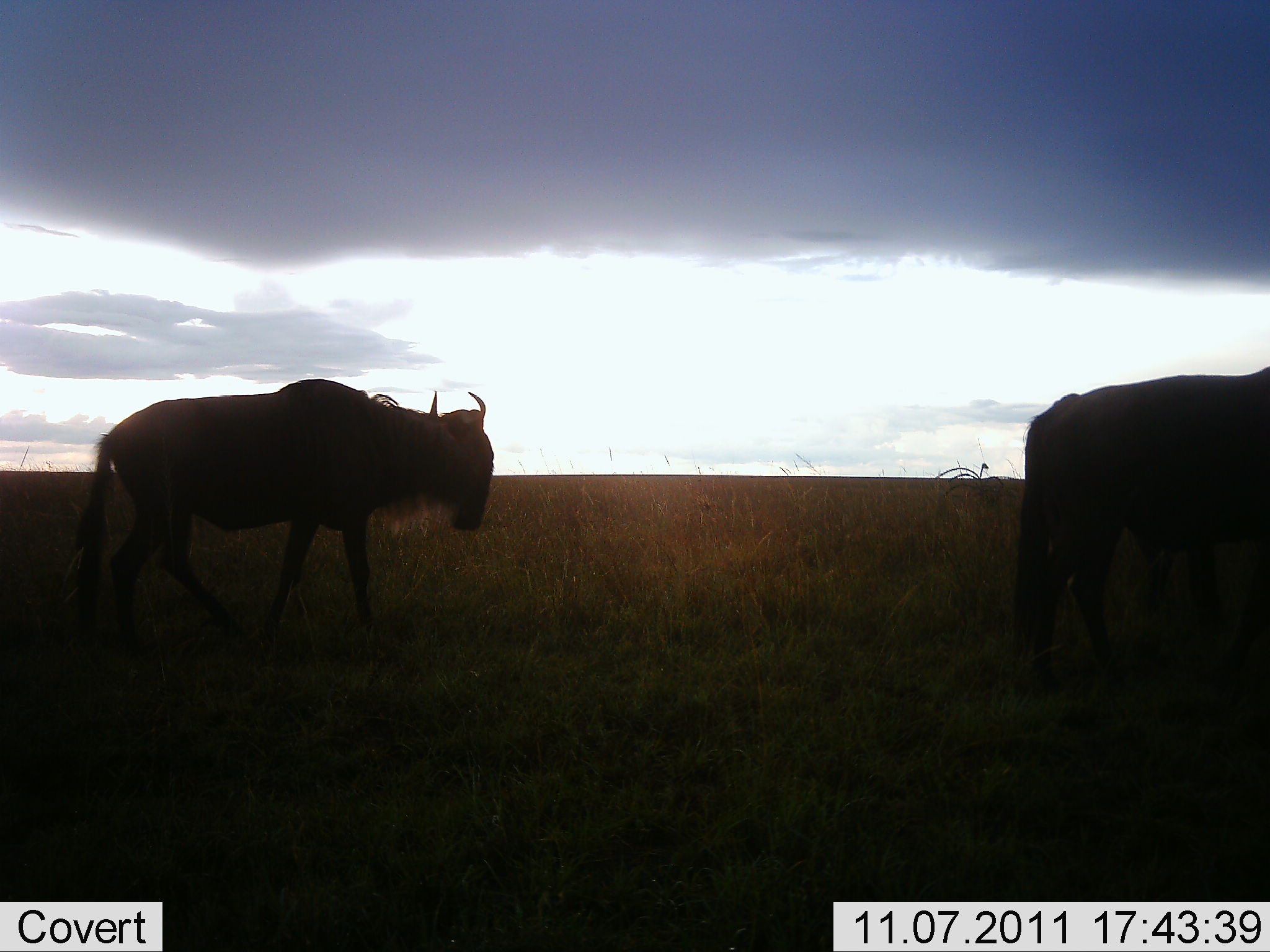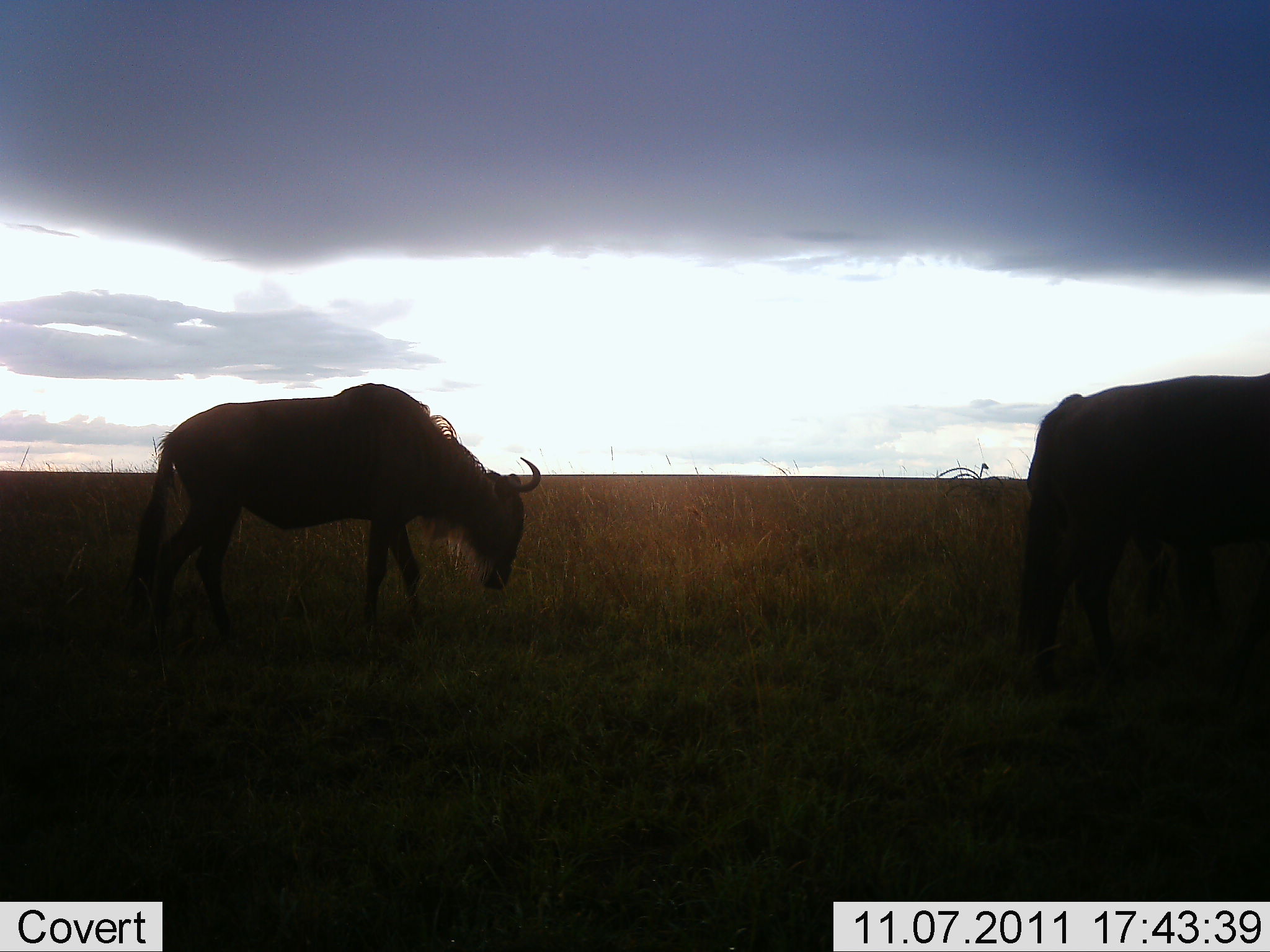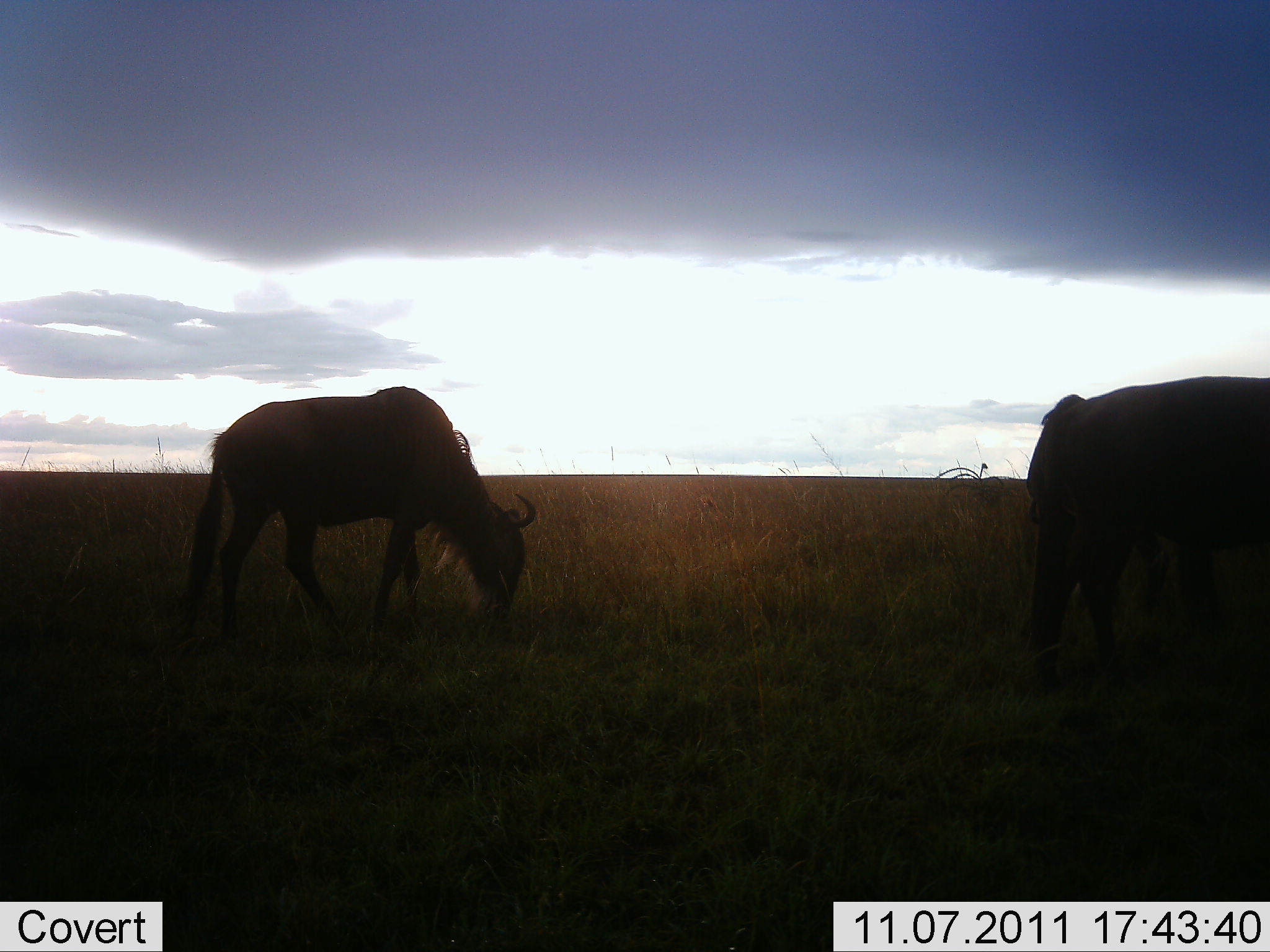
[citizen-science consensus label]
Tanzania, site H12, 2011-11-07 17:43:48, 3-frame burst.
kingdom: Animalia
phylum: Chordata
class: Mammalia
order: Artiodactyla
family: Bovidae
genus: Connochaetes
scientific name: Connochaetes taurinus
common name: blue wildebeest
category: wildebeest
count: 3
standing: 42%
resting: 0%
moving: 17%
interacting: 0%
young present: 0%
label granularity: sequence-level